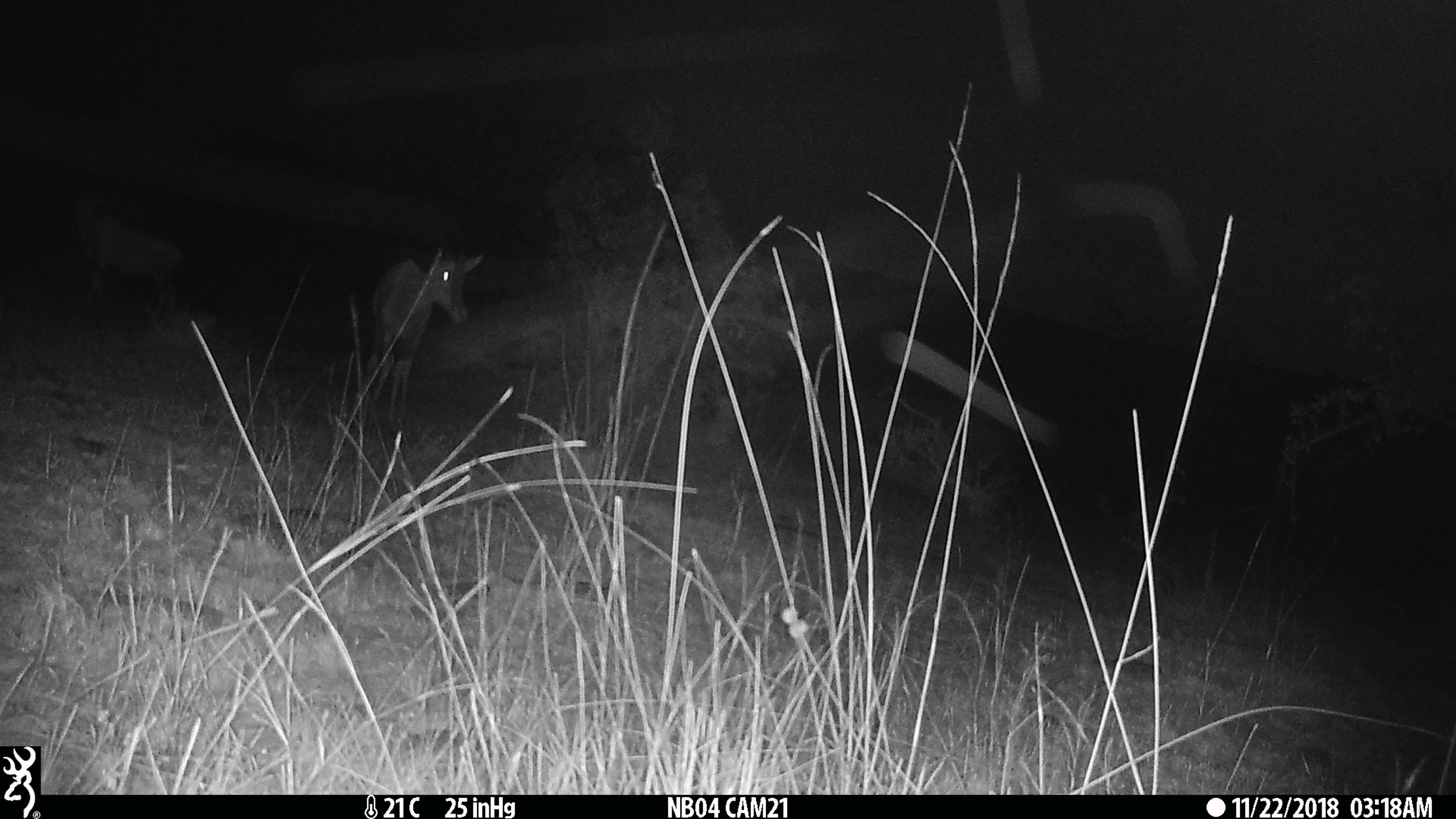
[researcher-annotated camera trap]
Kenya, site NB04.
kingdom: Animalia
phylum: Chordata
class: Mammalia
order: Artiodactyla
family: Bovidae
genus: Damaliscus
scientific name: Damaliscus lunatus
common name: topi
Topi (Damaliscus lunatus).